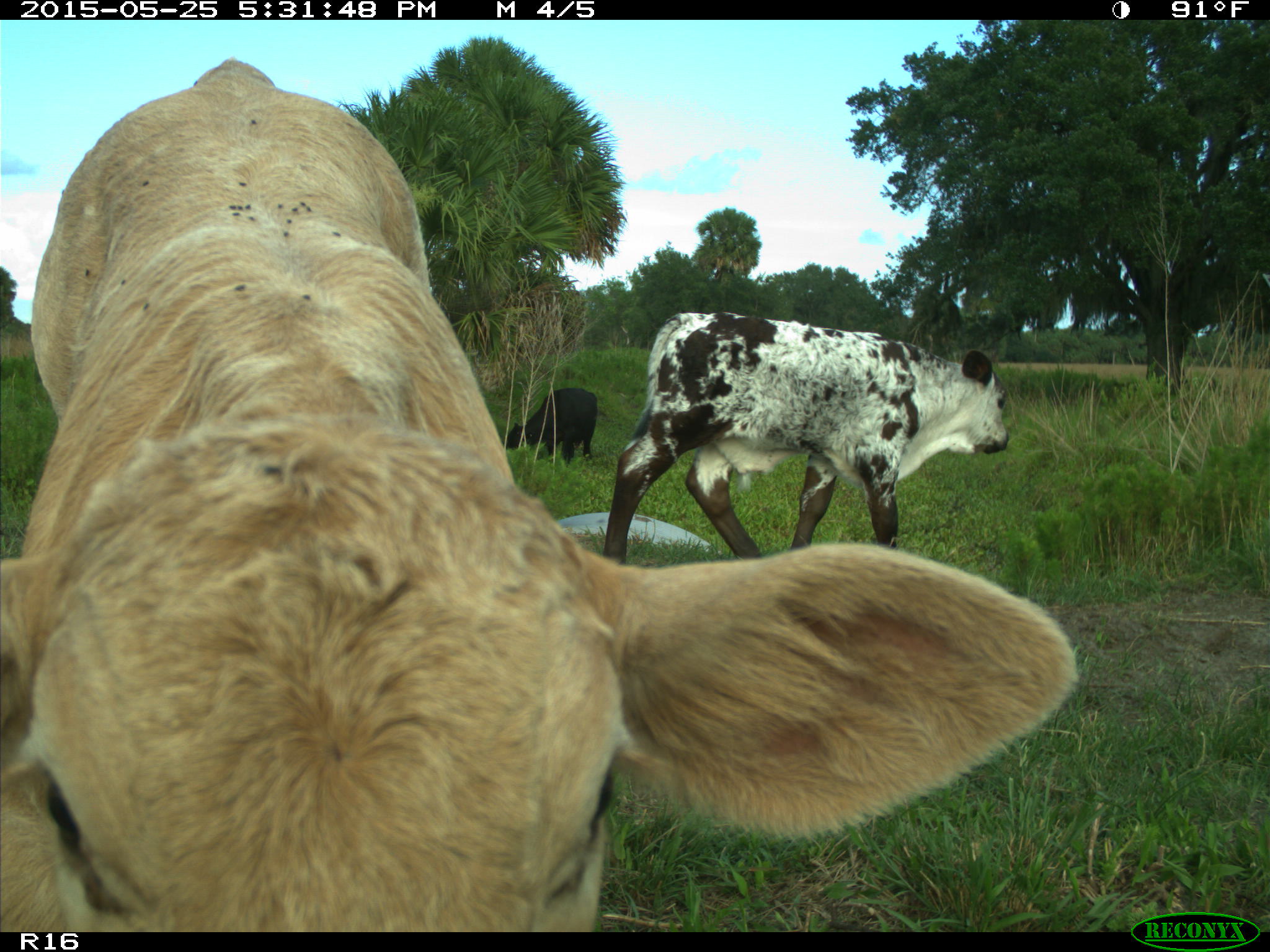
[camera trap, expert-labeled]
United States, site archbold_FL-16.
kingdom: Animalia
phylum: Chordata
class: Mammalia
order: Artiodactyla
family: Bovidae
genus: Bos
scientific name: Bos taurus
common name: domestic cow